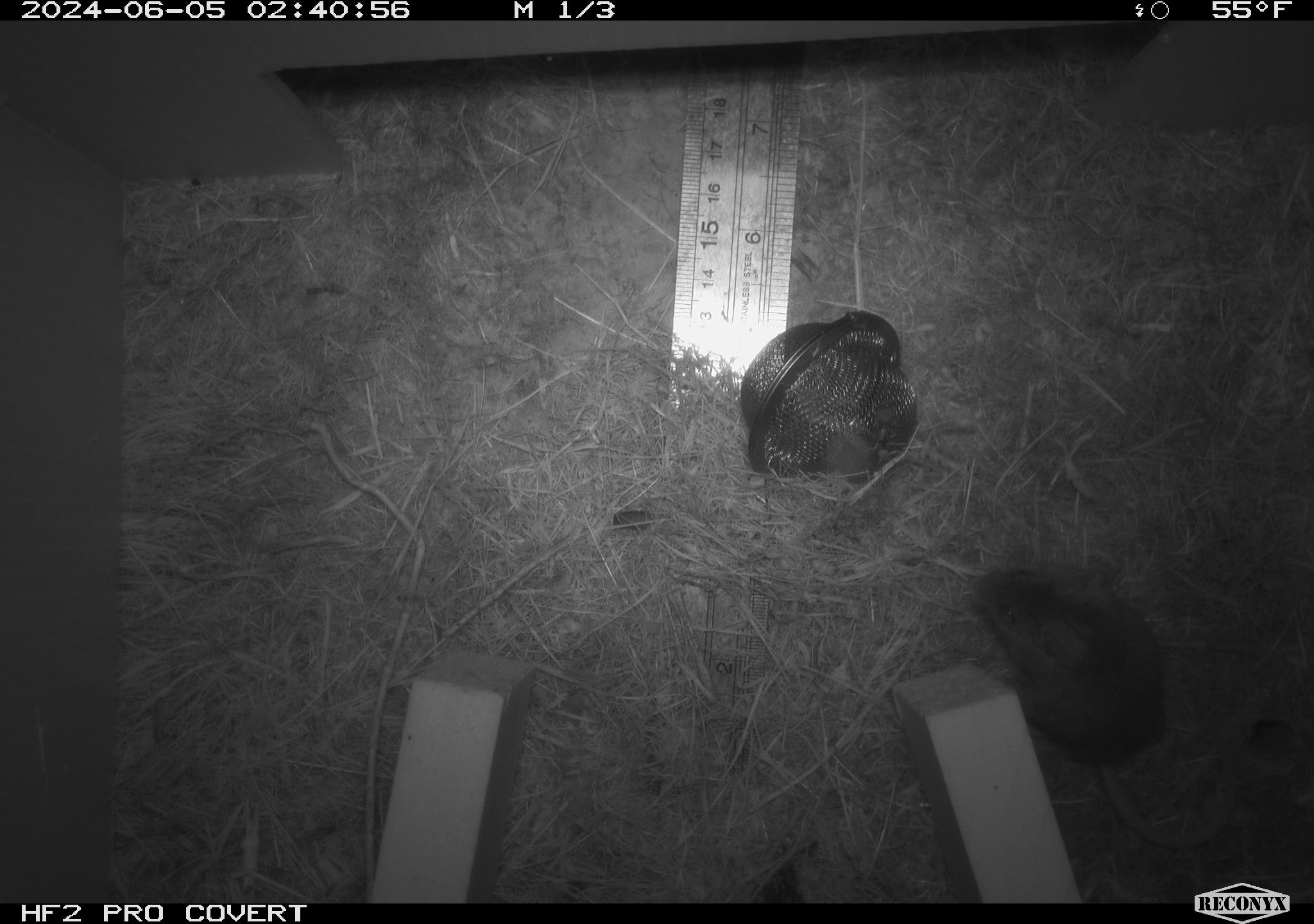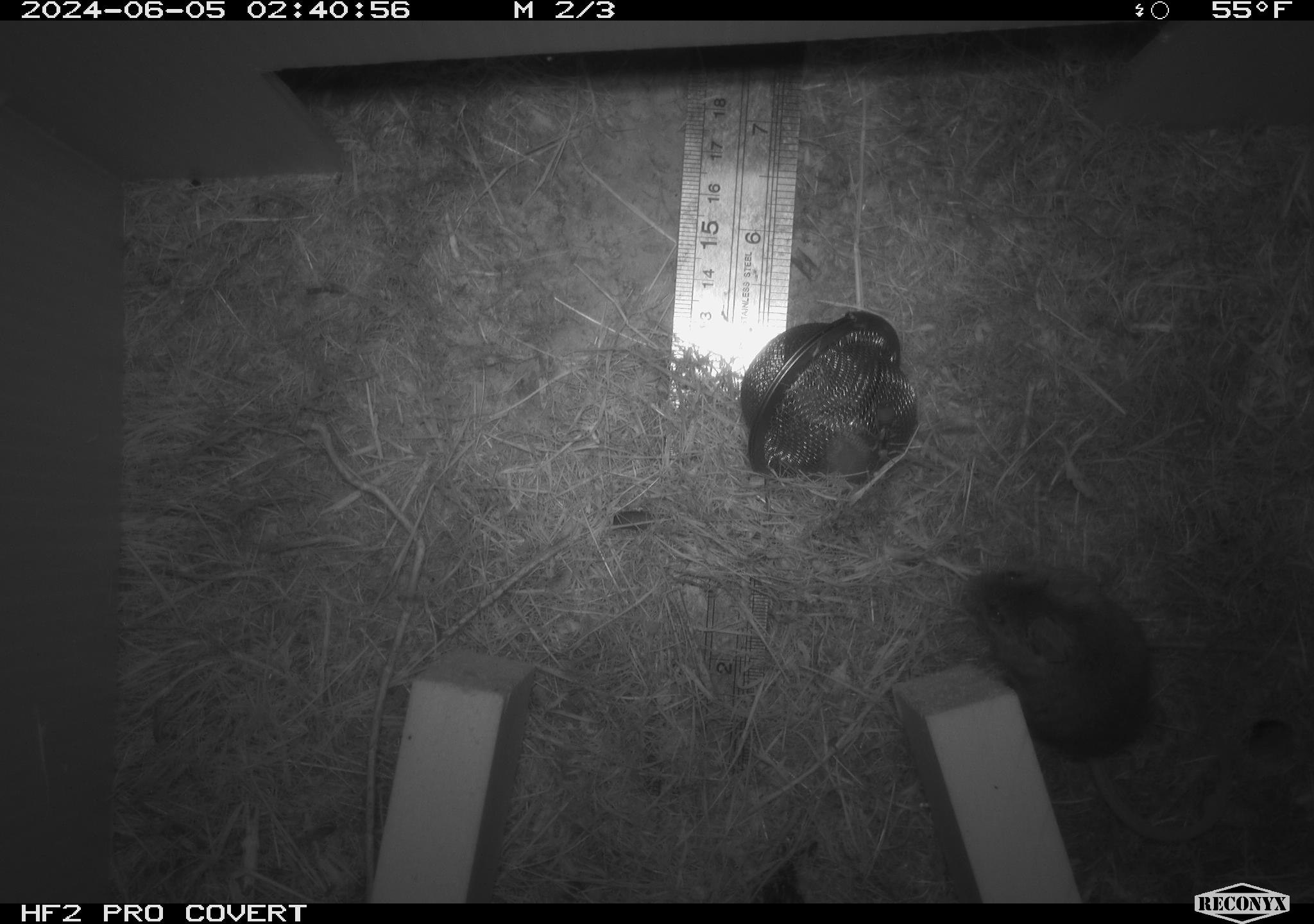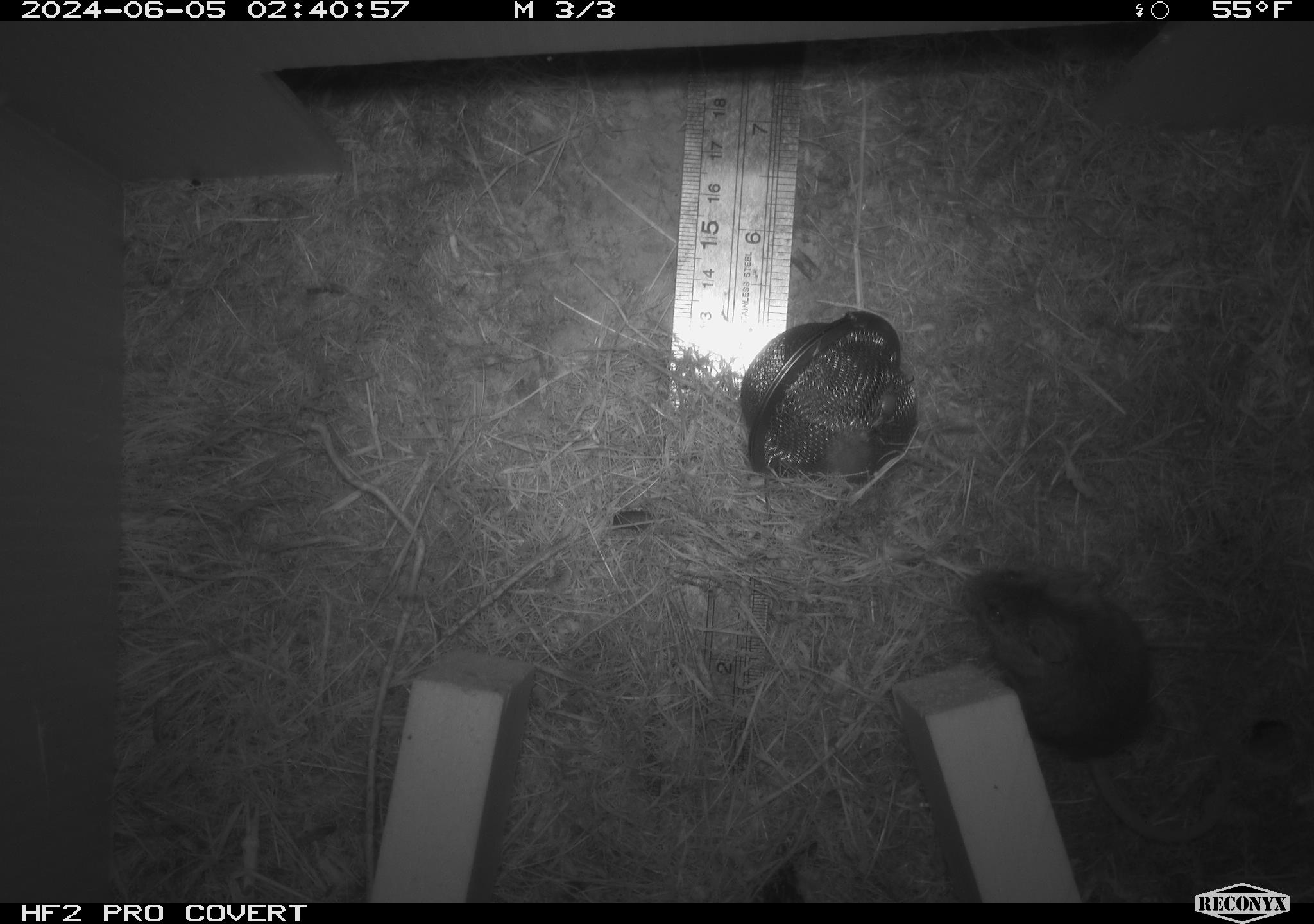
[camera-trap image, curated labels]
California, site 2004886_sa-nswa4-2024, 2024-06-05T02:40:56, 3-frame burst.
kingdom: Animalia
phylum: Arthropoda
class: Malacostraca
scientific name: Malacostraca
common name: amphipods, crabs, isopods, krill, lobsters and shrimps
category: malacostracan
Malacostracan (amphipods, crabs, isopods, krill, lobsters and shrimps) (Malacostraca).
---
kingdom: Animalia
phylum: Chordata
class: Mammalia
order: Rodentia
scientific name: Rodentia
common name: mouse species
Mouse species (Rodentia).